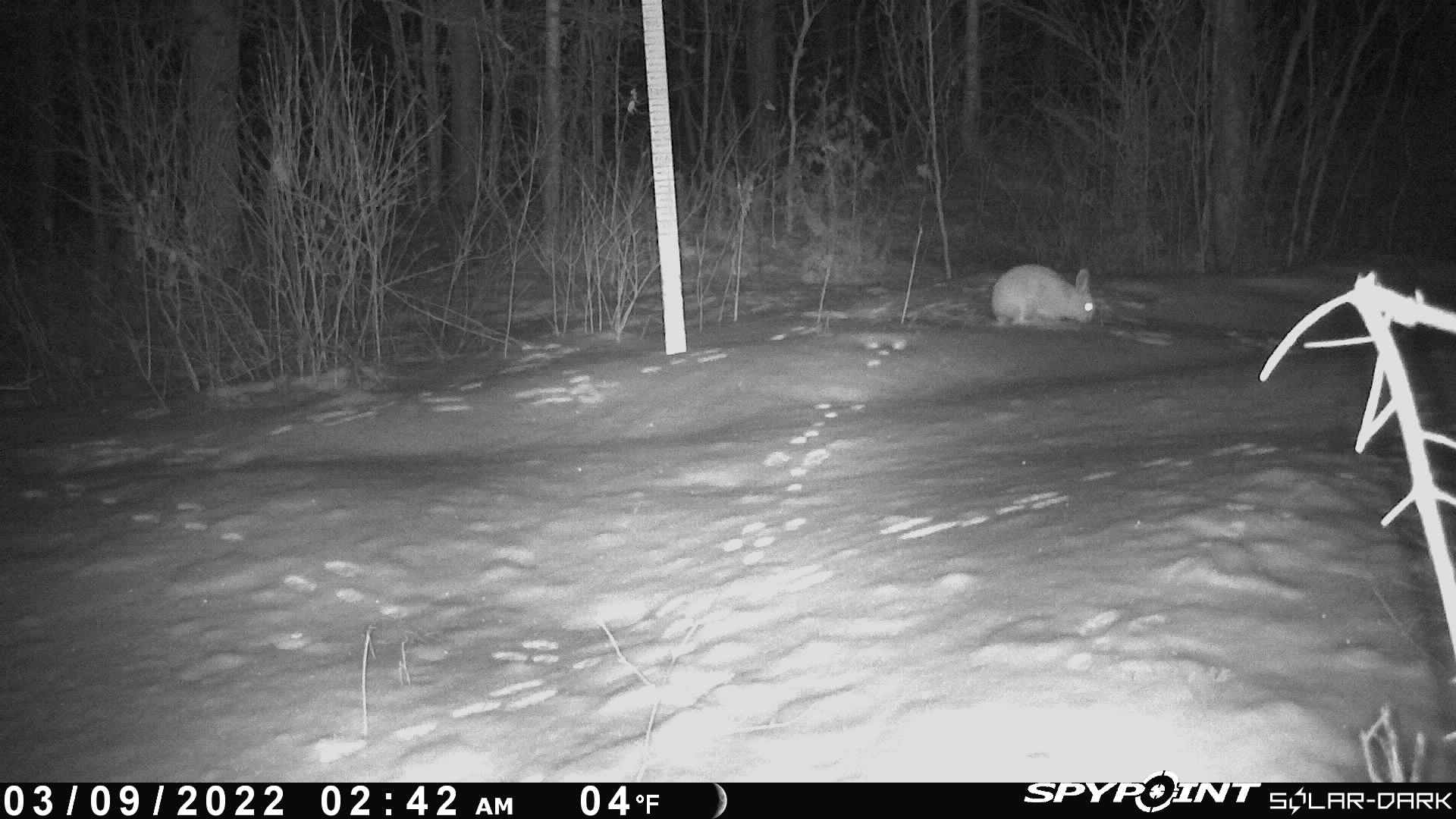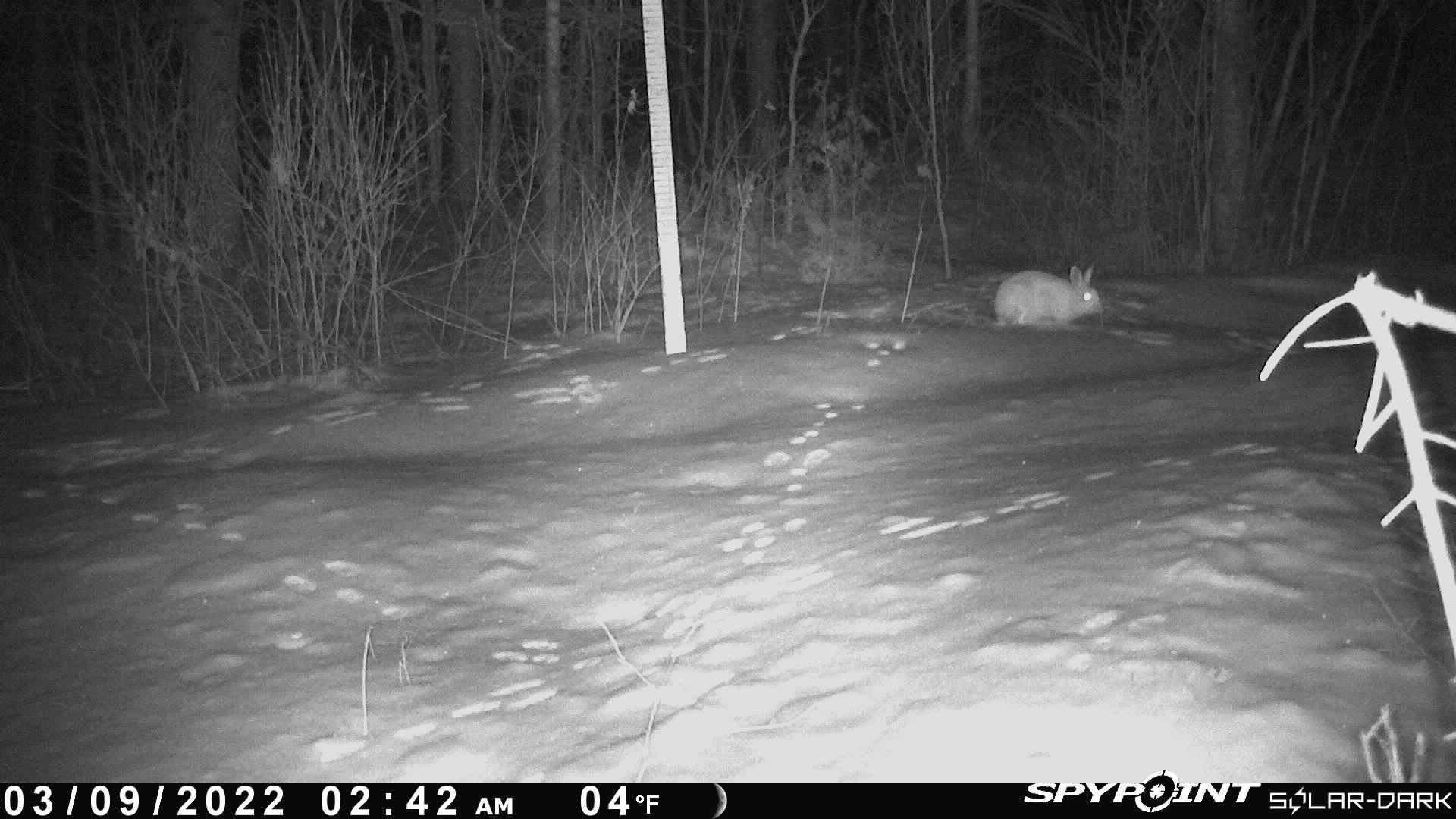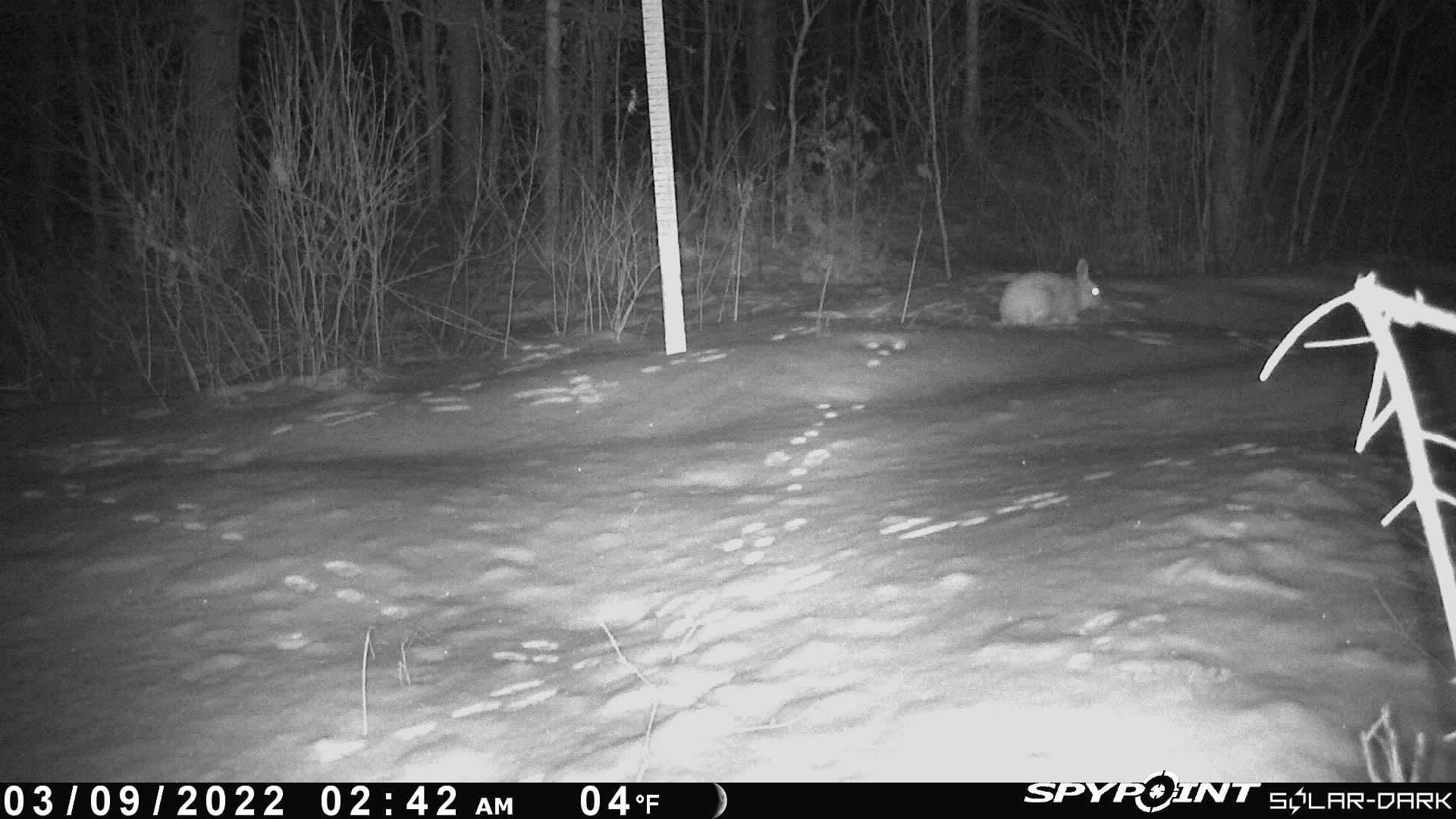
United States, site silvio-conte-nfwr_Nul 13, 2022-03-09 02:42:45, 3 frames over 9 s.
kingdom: Animalia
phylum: Chordata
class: Mammalia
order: Lagomorpha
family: Leporidae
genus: Lepus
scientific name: Lepus americanus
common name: snowshoe hare